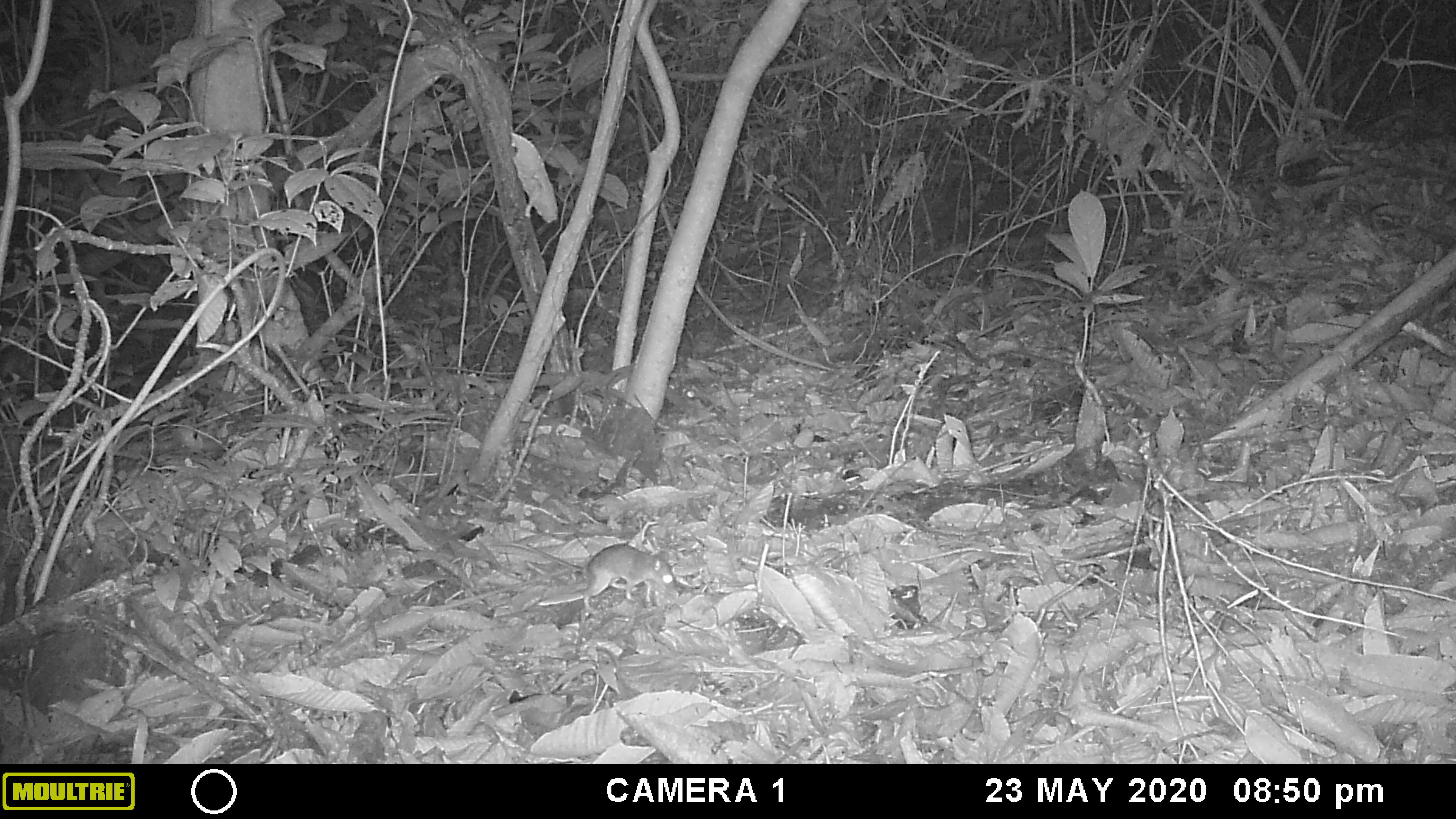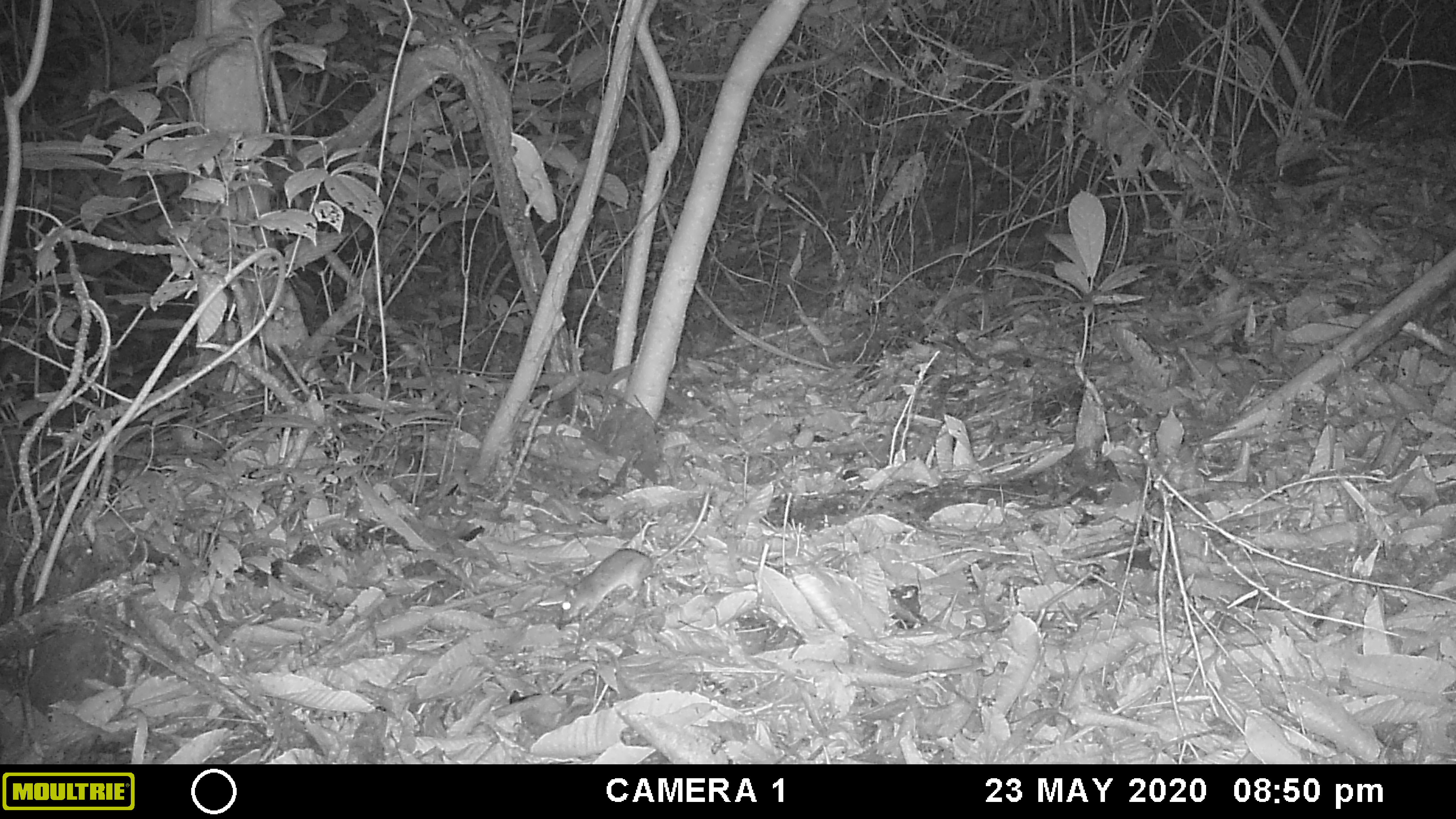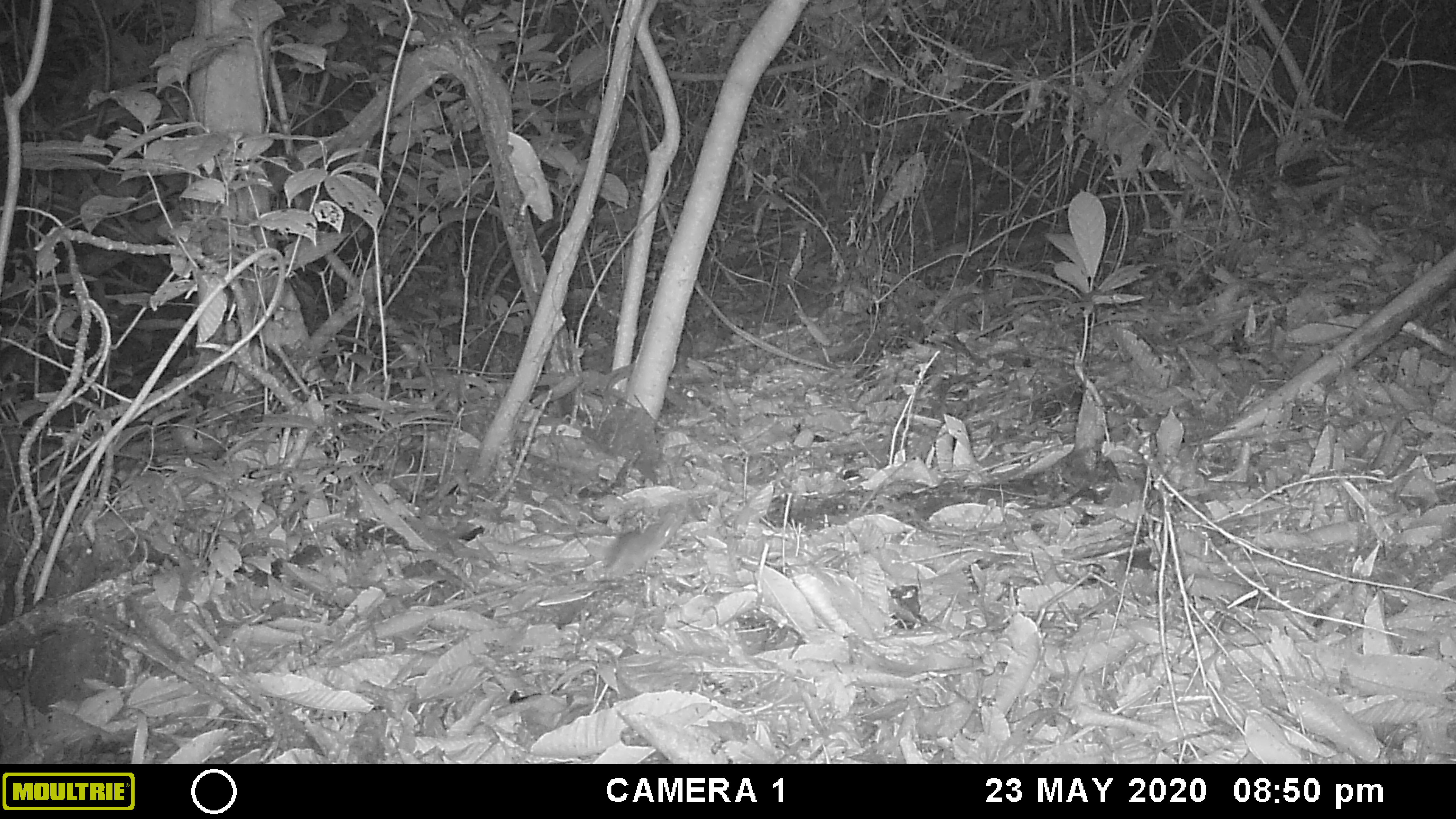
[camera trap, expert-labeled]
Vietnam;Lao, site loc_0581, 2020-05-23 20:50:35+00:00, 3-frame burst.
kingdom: Animalia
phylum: Chordata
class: Mammalia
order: Rodentia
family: Muridae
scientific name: Muridae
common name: old-world mice and rats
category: unidentified murid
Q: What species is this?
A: Unidentified murid (old-world mice and rats) (Muridae).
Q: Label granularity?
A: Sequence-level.